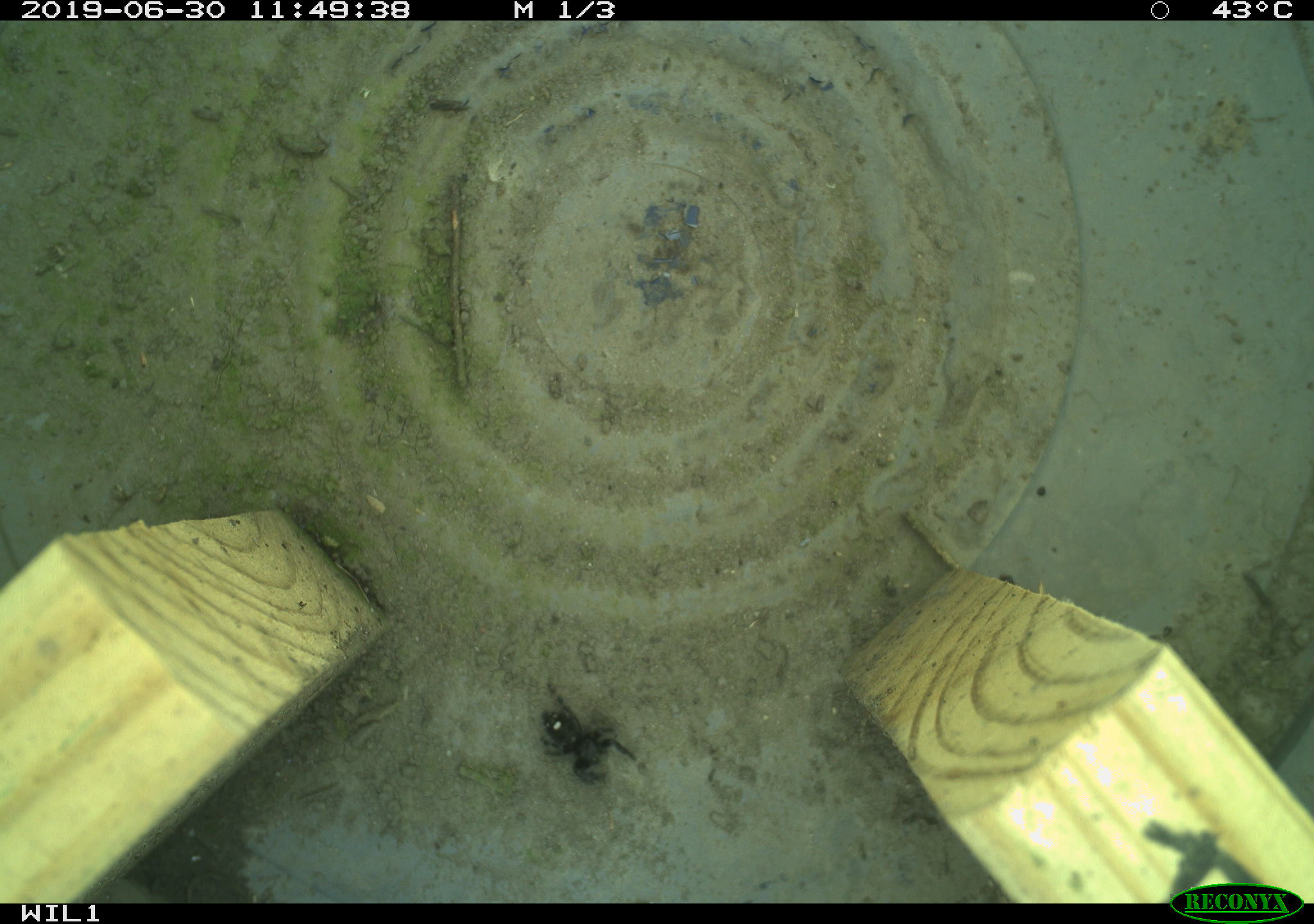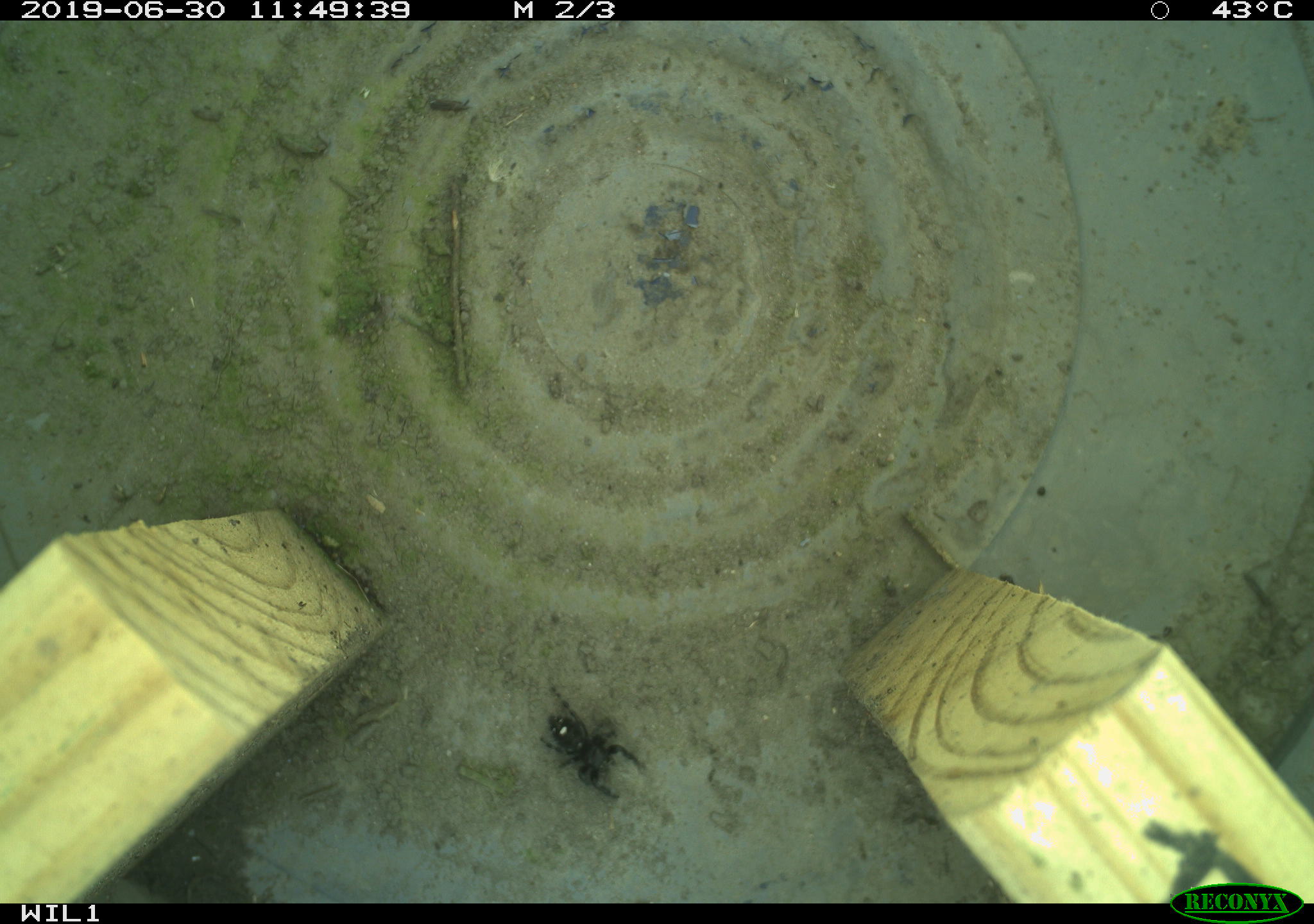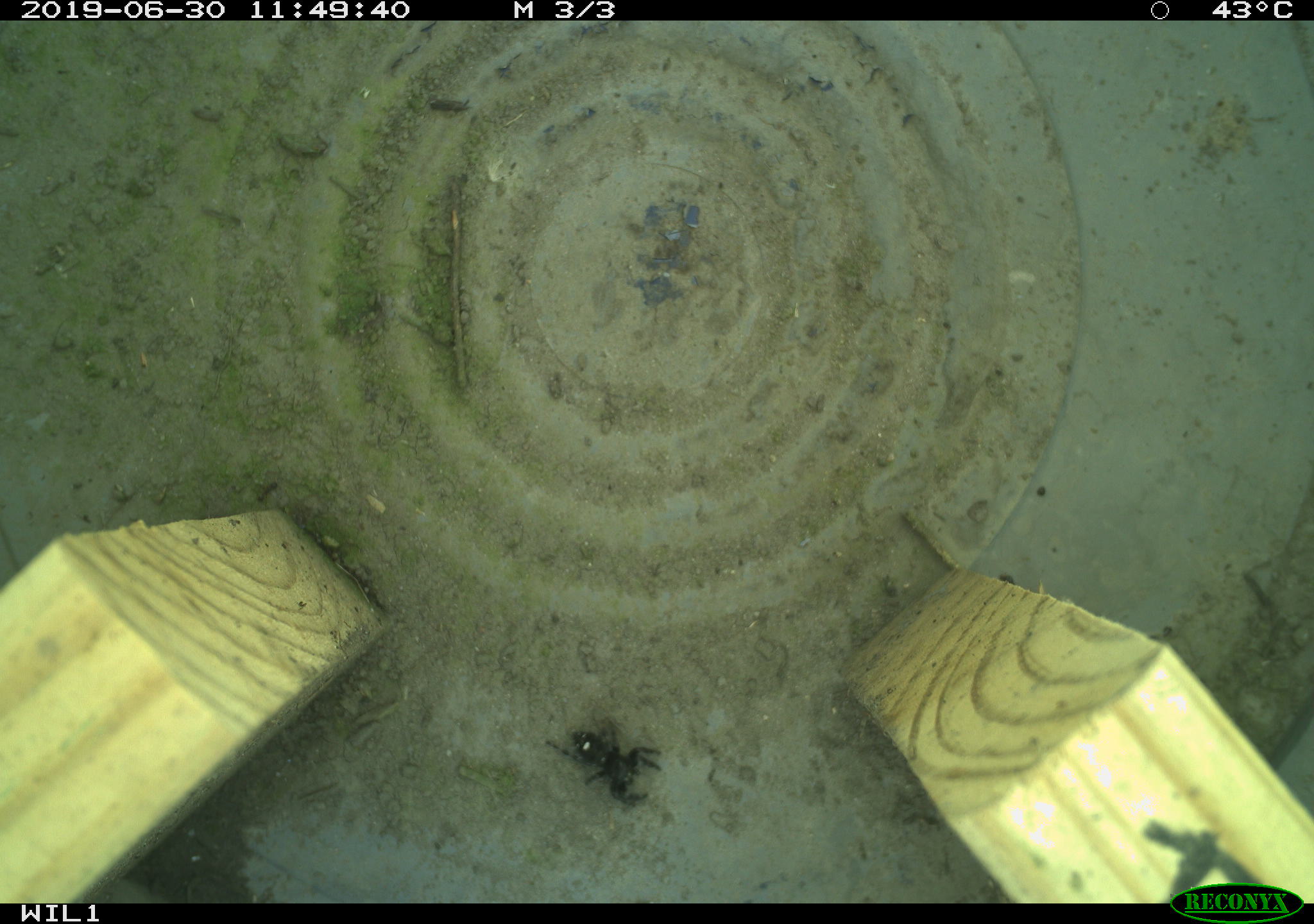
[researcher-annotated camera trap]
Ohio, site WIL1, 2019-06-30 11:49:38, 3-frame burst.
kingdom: Animalia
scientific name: Animalia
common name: animal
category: invertebrate